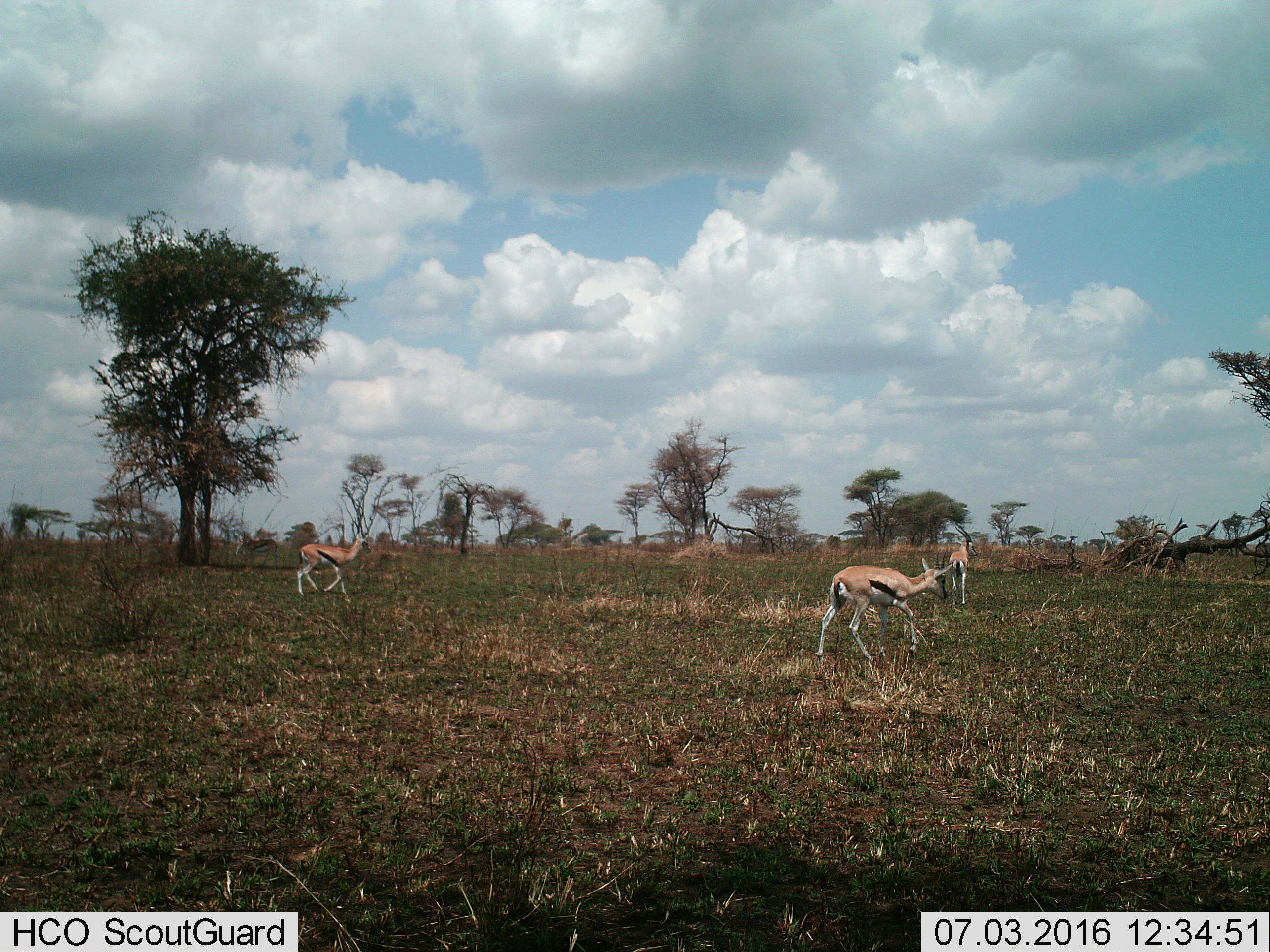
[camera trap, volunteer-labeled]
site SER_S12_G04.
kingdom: Animalia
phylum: Chordata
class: Mammalia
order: Artiodactyla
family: Bovidae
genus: Eudorcas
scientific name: Eudorcas thomsonii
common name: thomson's gazelle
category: gazellethomsons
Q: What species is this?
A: Gazellethomsons (thomson's gazelle) (Eudorcas thomsonii).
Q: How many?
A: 3.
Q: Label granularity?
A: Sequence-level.